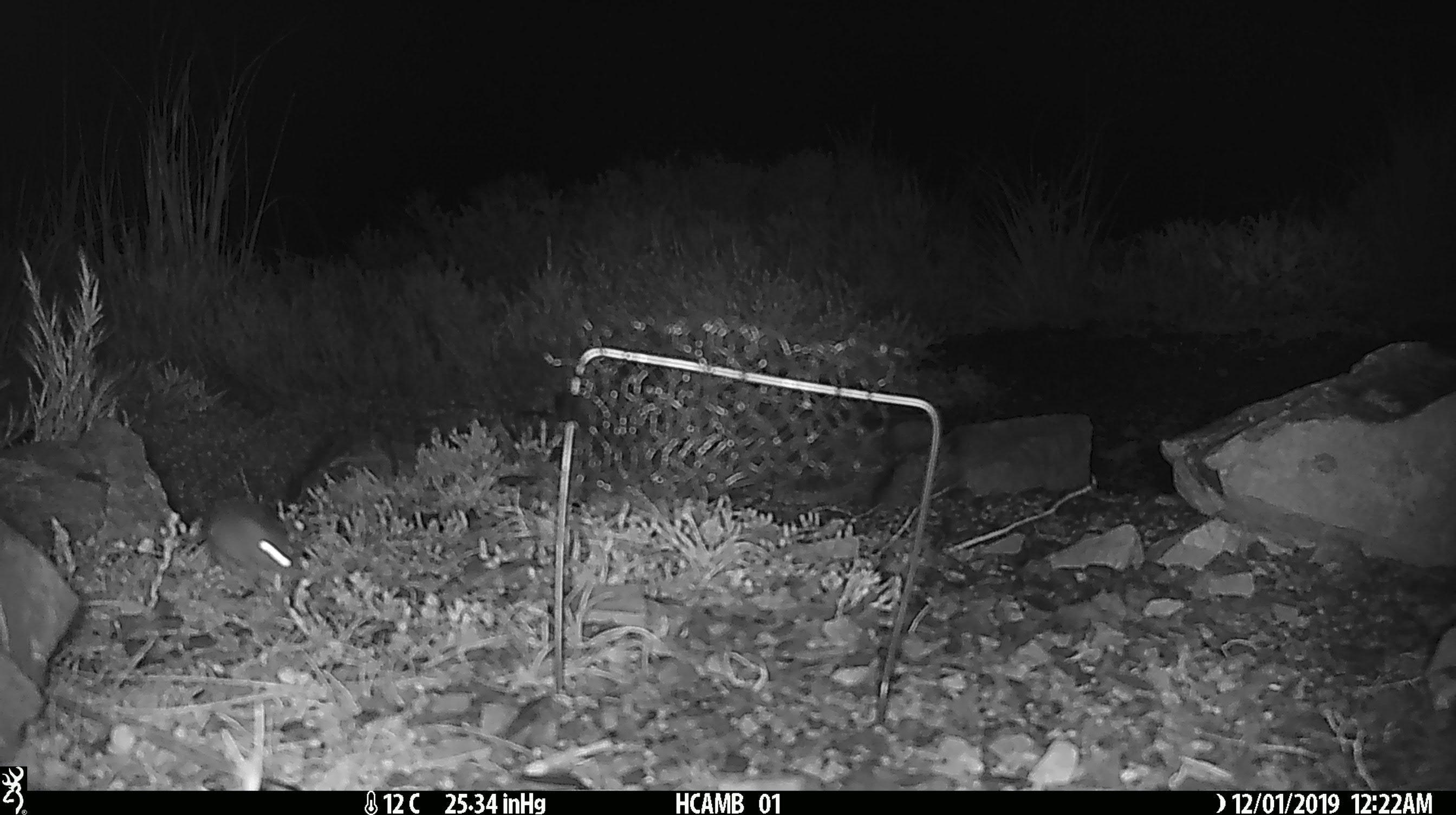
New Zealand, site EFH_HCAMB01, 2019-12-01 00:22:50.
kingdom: Animalia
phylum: Chordata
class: Mammalia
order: Rodentia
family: Muridae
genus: Mus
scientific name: Mus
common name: mouse